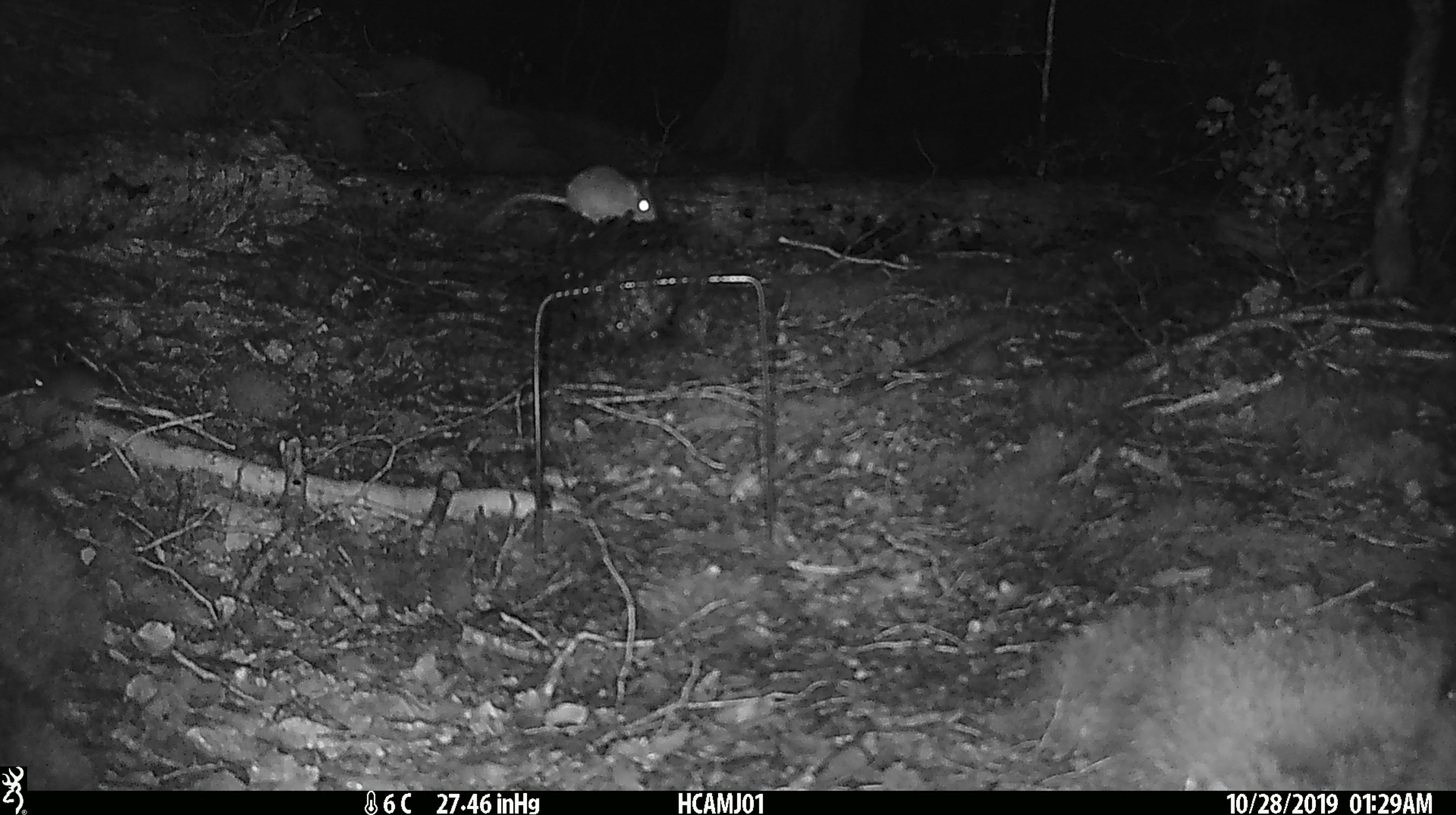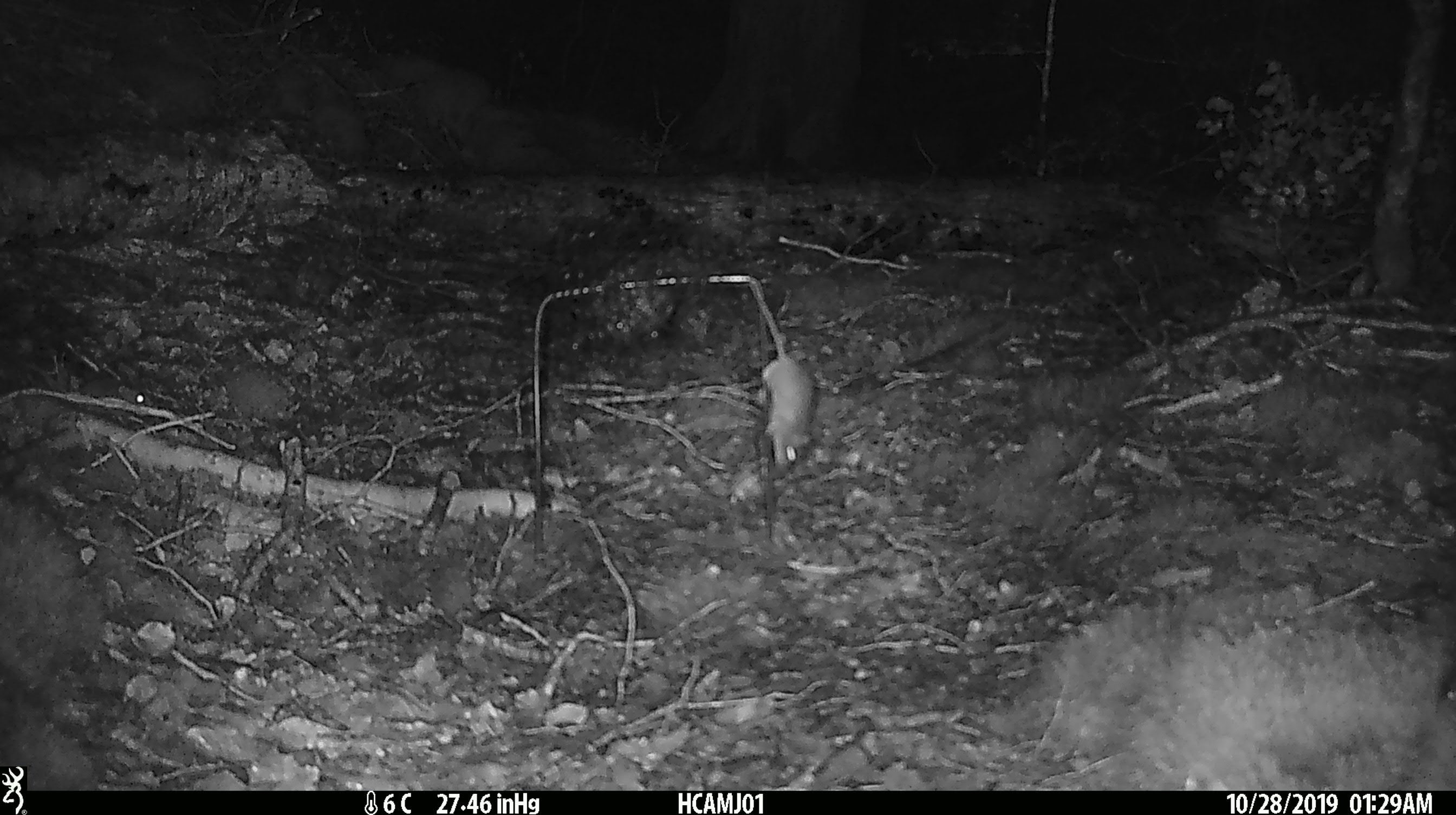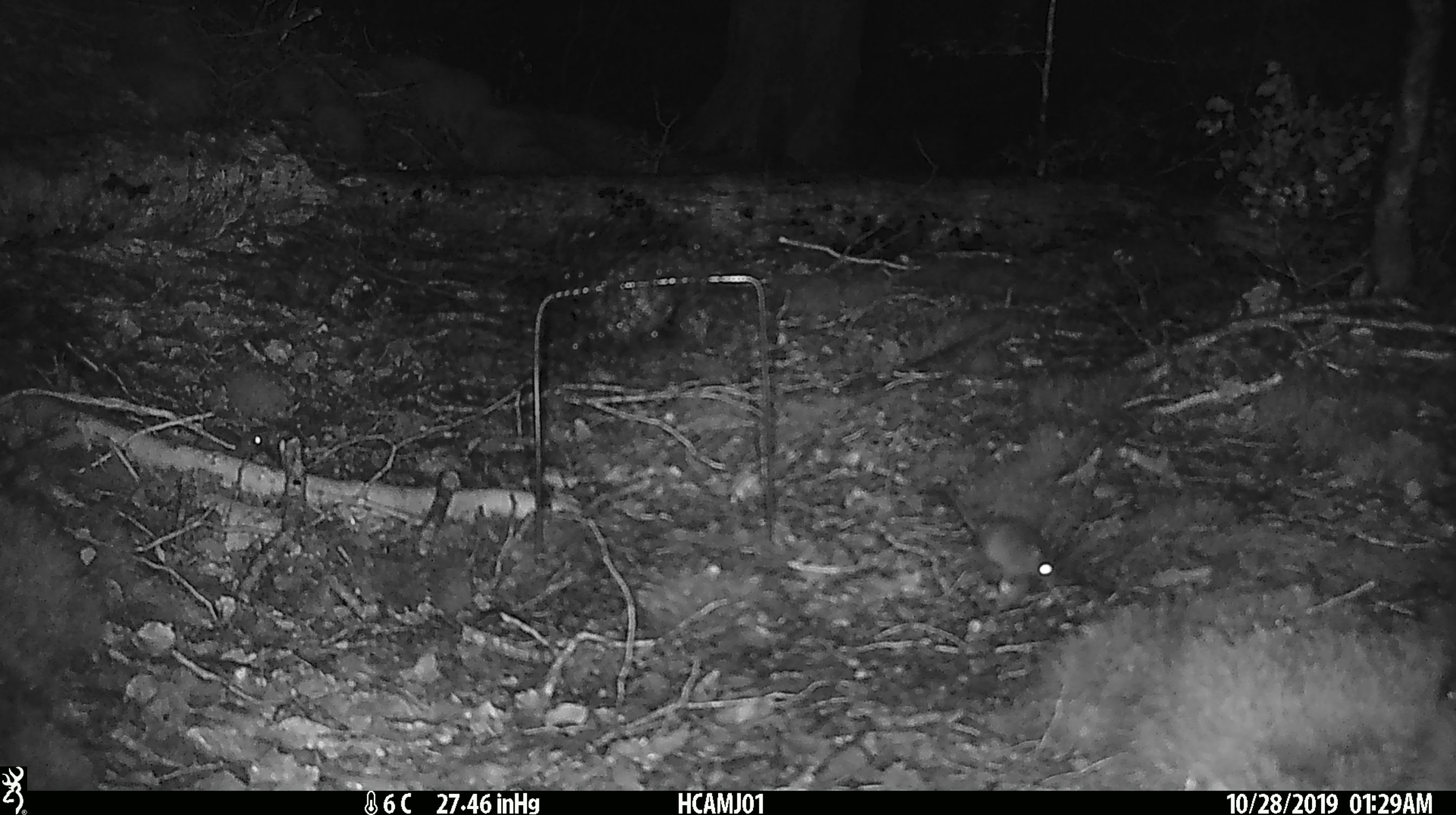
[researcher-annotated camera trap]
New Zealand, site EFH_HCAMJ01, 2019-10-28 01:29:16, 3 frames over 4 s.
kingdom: Animalia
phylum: Chordata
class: Mammalia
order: Rodentia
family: Muridae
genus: Mus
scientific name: Mus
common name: mouse